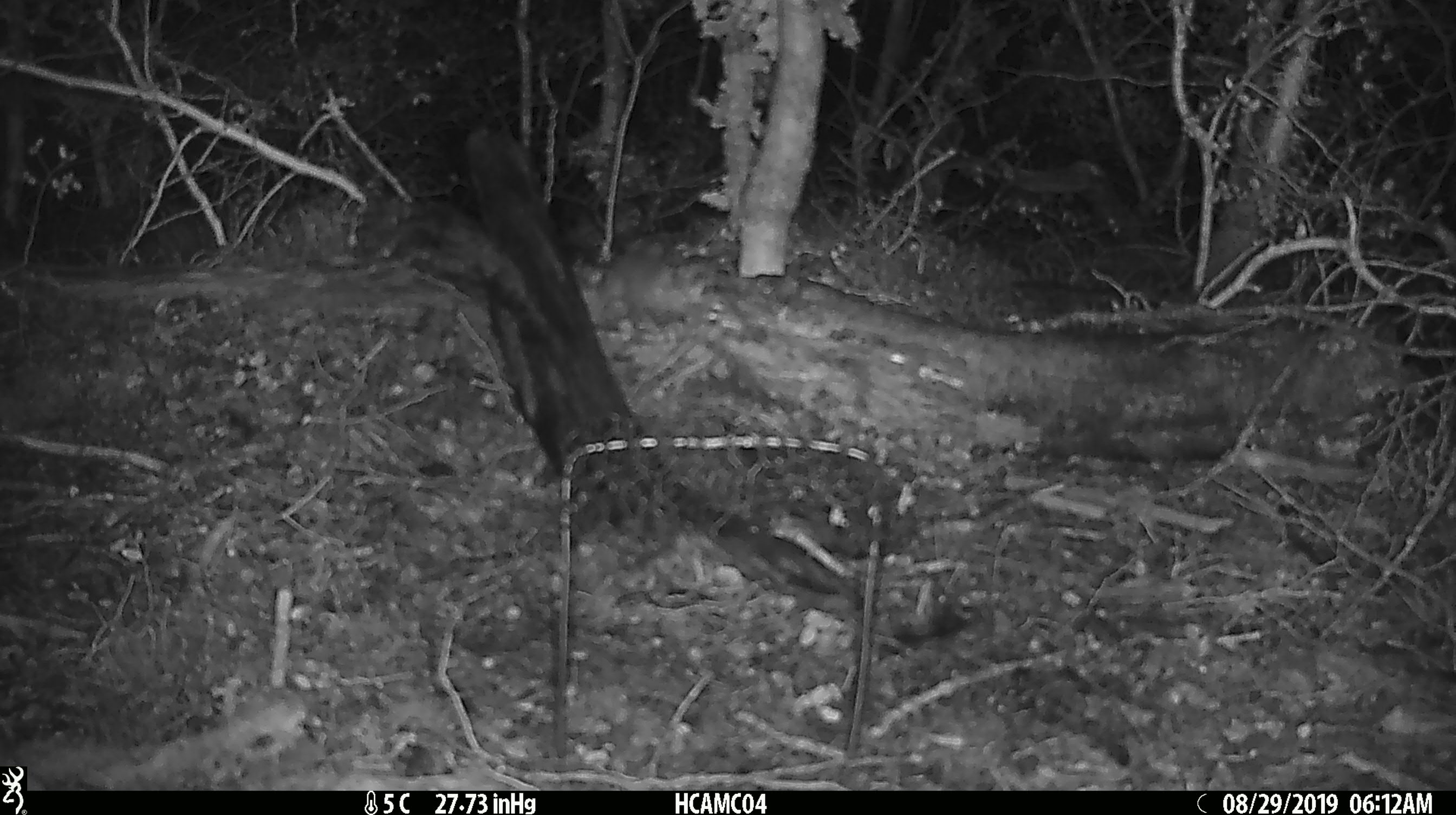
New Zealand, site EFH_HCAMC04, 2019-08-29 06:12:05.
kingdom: Animalia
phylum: Chordata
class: Mammalia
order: Rodentia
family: Muridae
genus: Mus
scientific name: Mus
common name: mouse